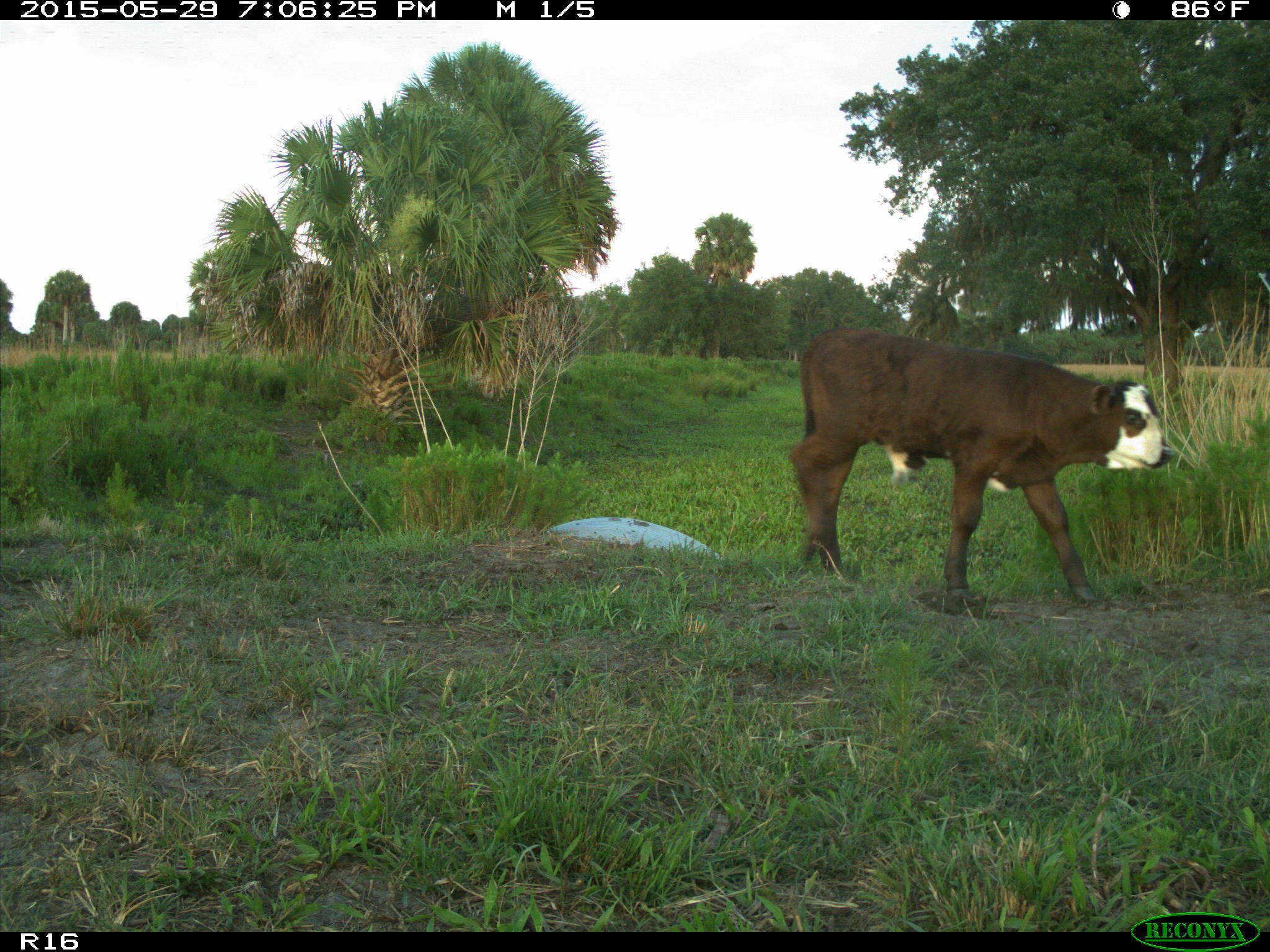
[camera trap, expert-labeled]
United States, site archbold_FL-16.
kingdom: Animalia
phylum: Chordata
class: Mammalia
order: Artiodactyla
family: Bovidae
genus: Bos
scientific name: Bos taurus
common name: domestic cow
Bos taurus (domestic cow).